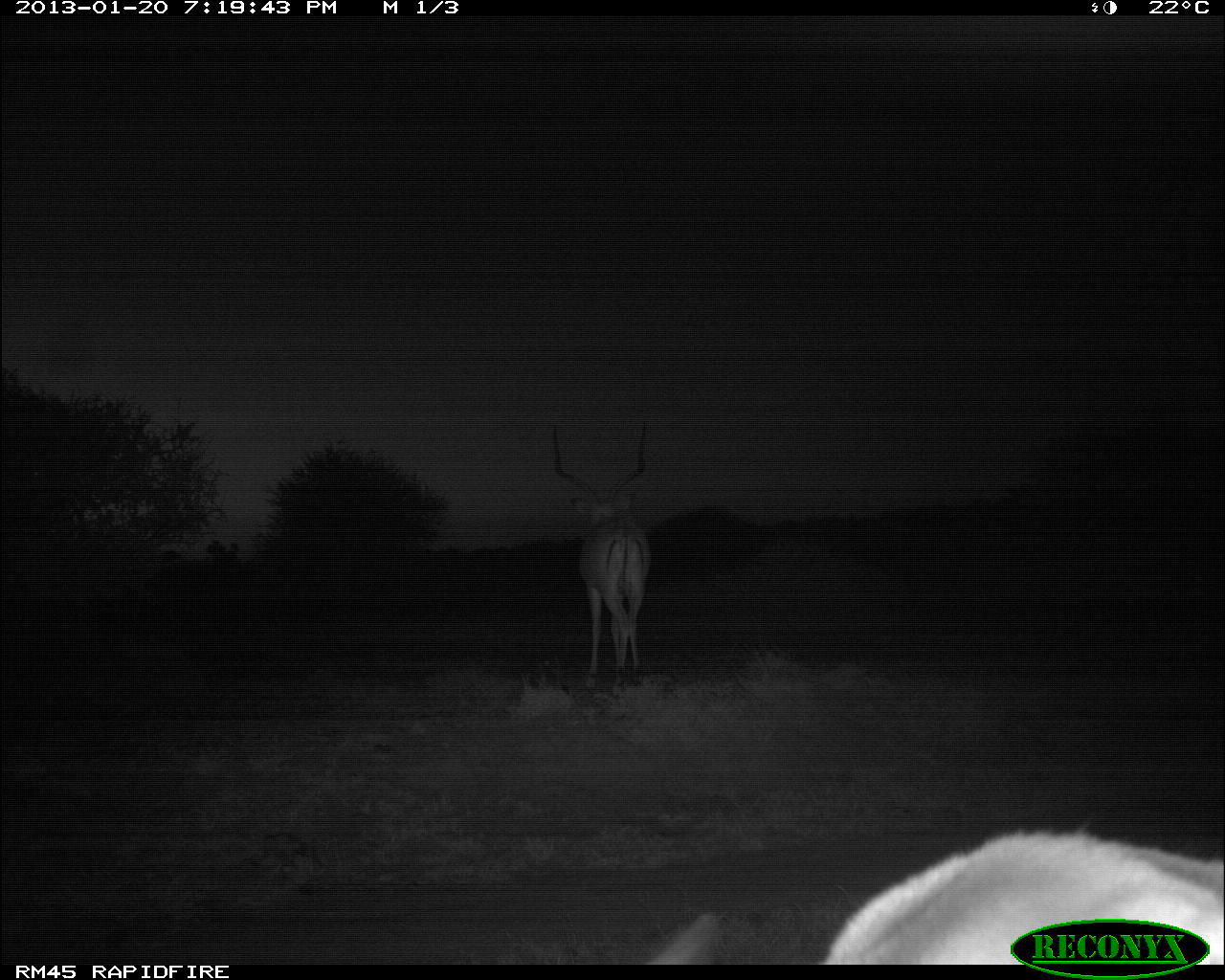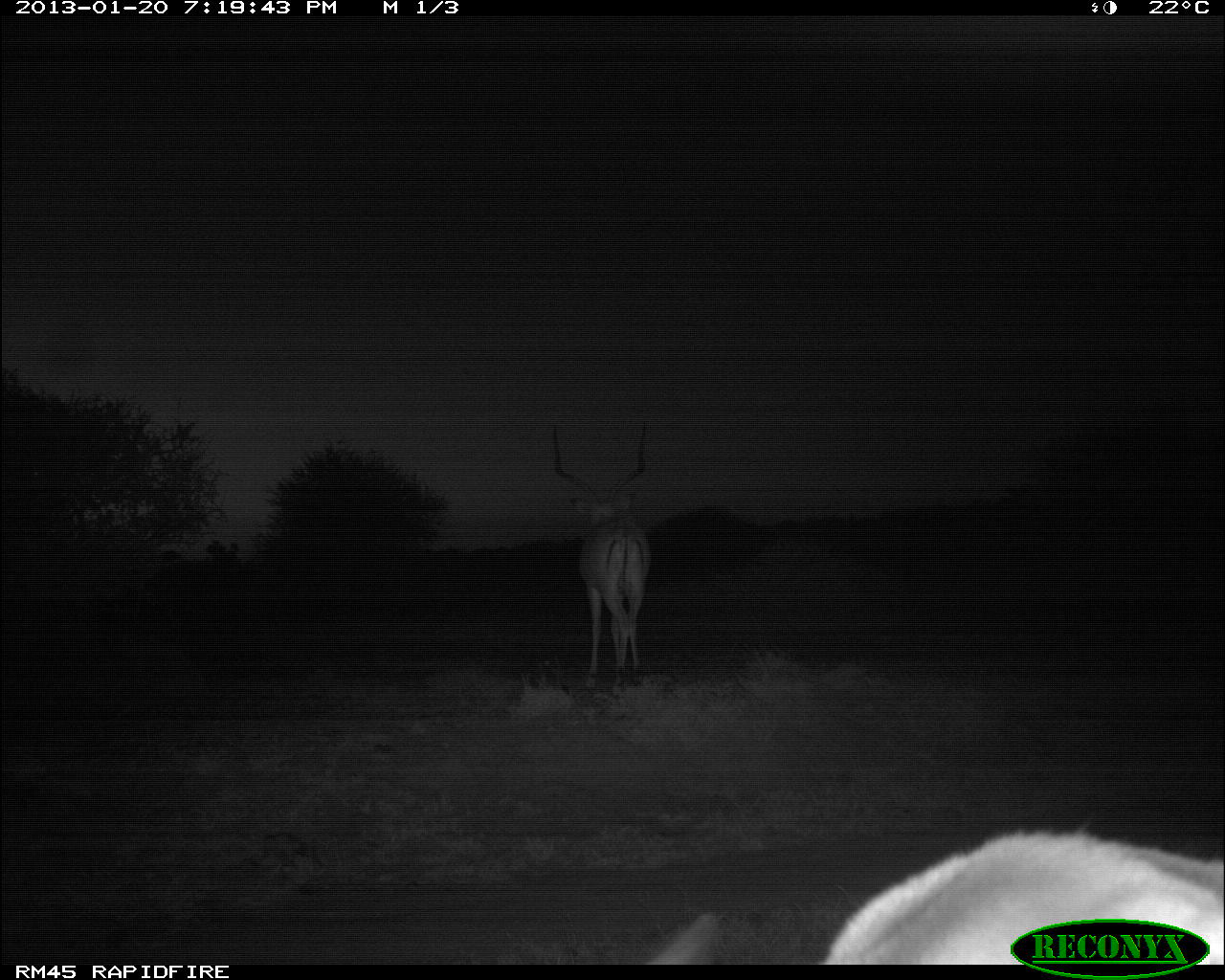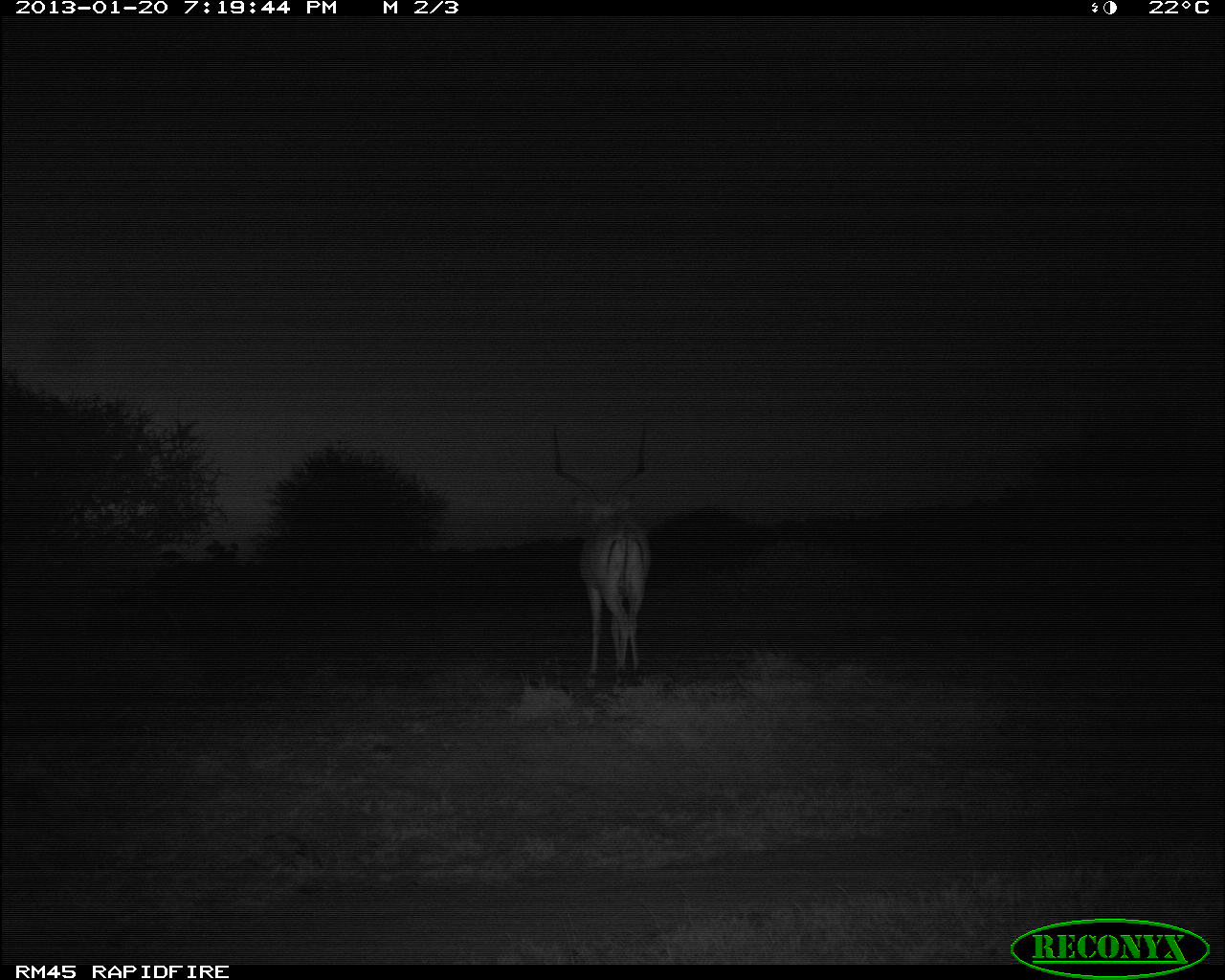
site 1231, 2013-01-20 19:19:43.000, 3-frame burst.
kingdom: Animalia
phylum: Chordata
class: Mammalia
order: Artiodactyla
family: Bovidae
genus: Madoqua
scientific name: Madoqua guentheri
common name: günther's dik-dik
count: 1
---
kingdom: Animalia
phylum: Chordata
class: Mammalia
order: Artiodactyla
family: Bovidae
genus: Aepyceros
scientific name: Aepyceros melampus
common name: impala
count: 1